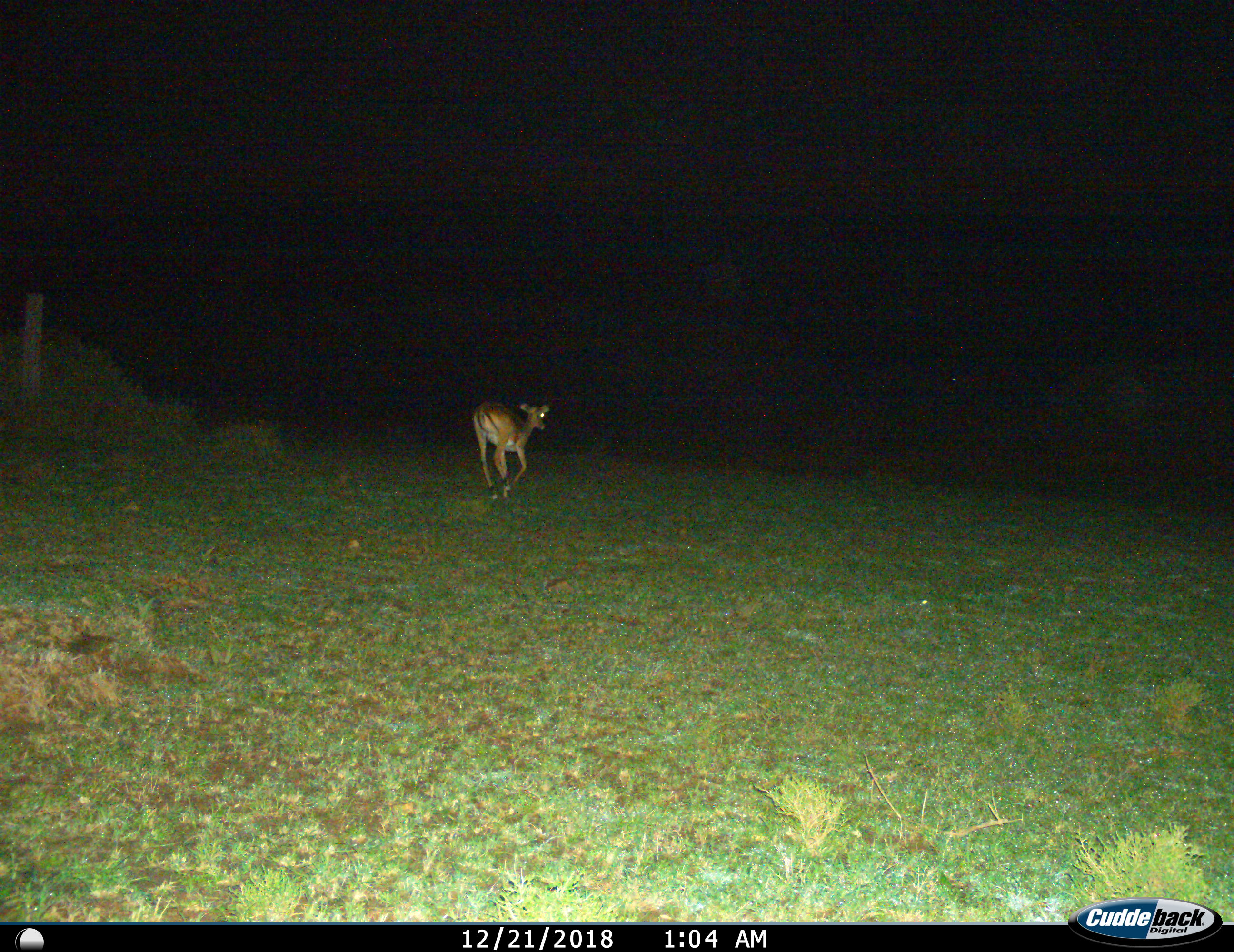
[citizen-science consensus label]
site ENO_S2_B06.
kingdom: Animalia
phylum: Chordata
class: Mammalia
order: Artiodactyla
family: Bovidae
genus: Aepyceros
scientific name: Aepyceros melampus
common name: impala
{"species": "impala (Aepyceros melampus)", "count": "1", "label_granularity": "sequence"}